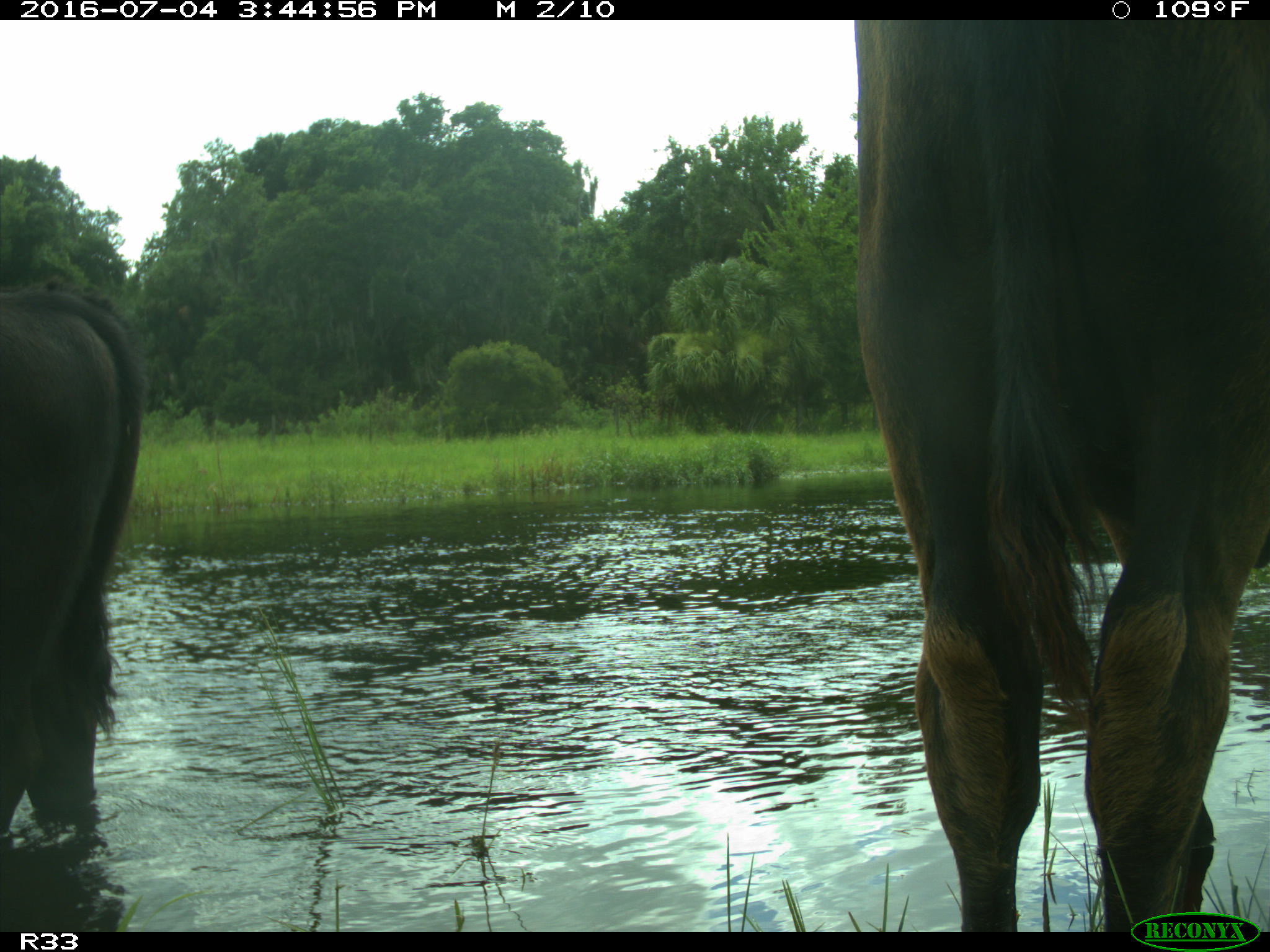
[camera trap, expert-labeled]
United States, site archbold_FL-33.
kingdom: Animalia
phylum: Chordata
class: Mammalia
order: Artiodactyla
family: Bovidae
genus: Bos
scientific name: Bos taurus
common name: domestic cow